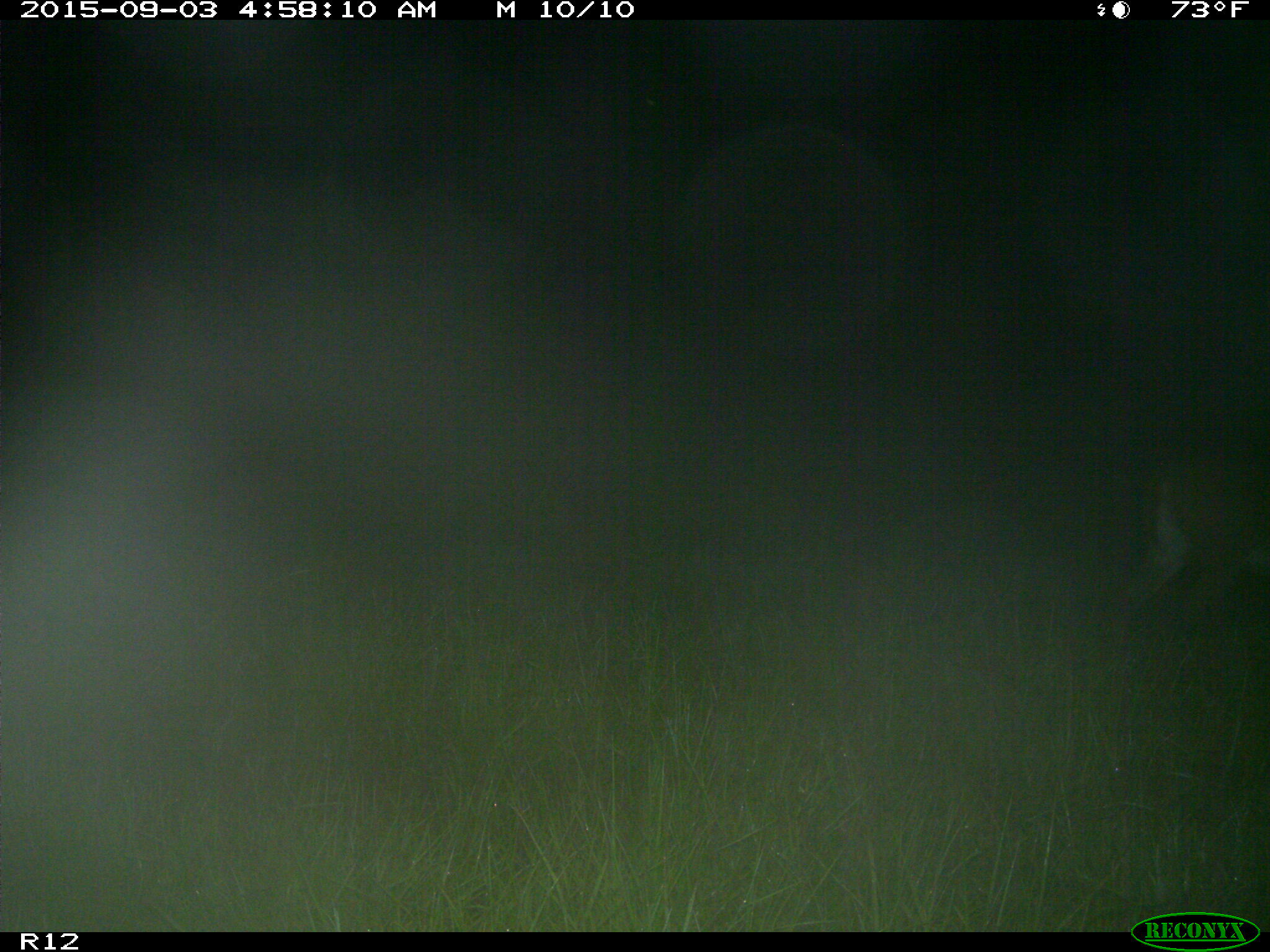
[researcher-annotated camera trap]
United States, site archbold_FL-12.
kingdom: Animalia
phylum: Chordata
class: Mammalia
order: Artiodactyla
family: Cervidae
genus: Odocoileus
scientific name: Odocoileus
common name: deer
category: unidentified deer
Unidentified deer (deer) (Odocoileus).